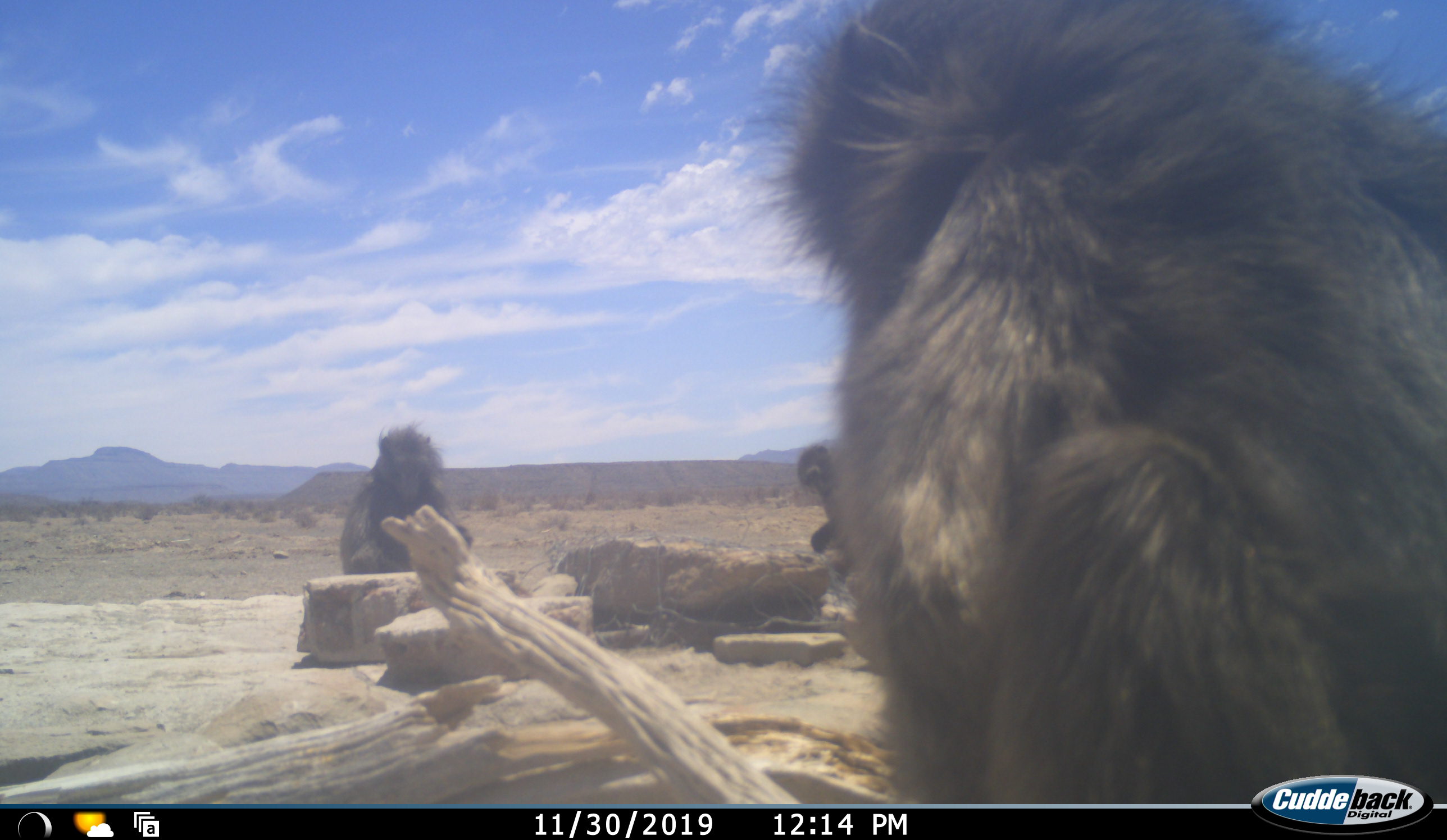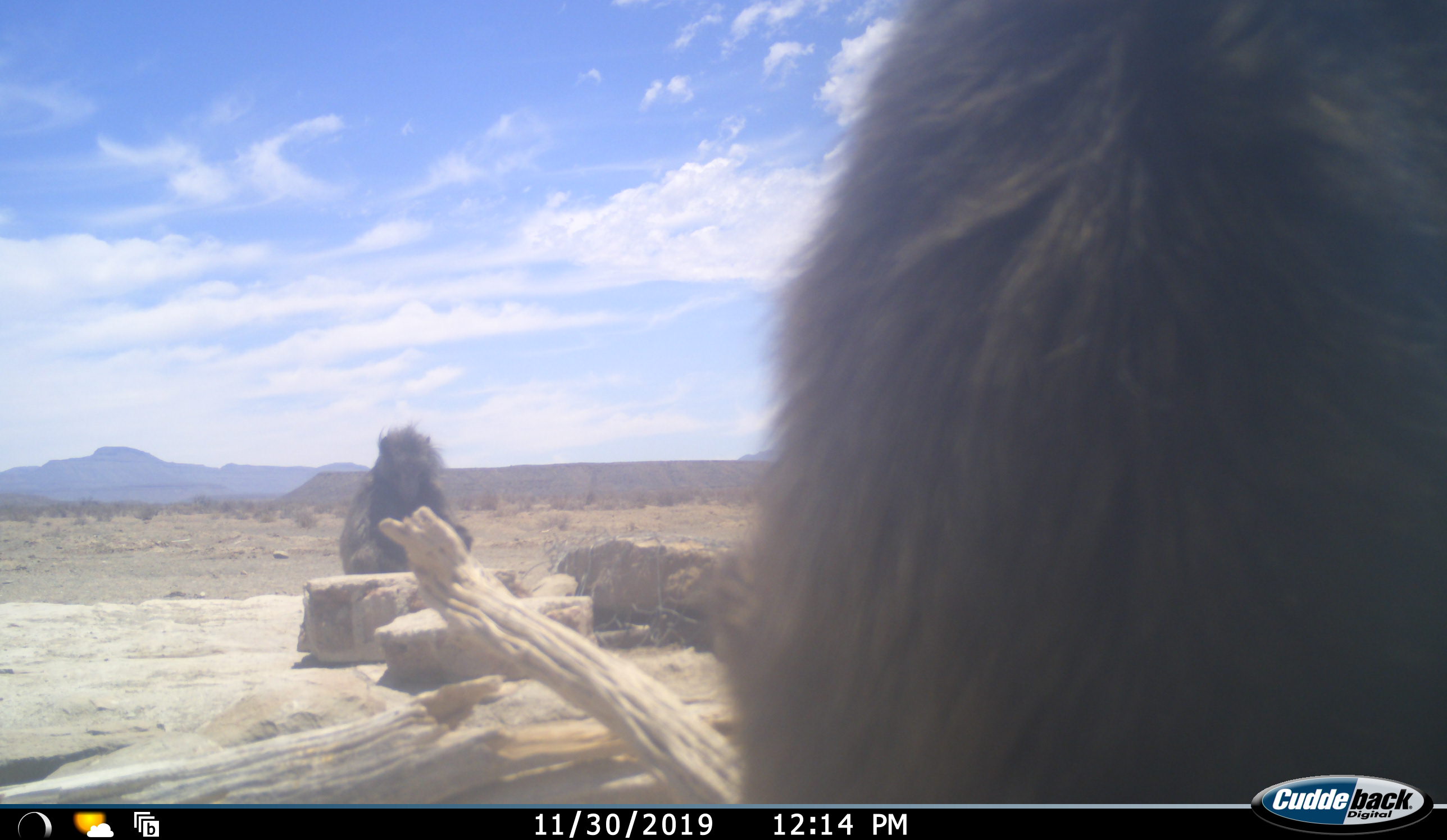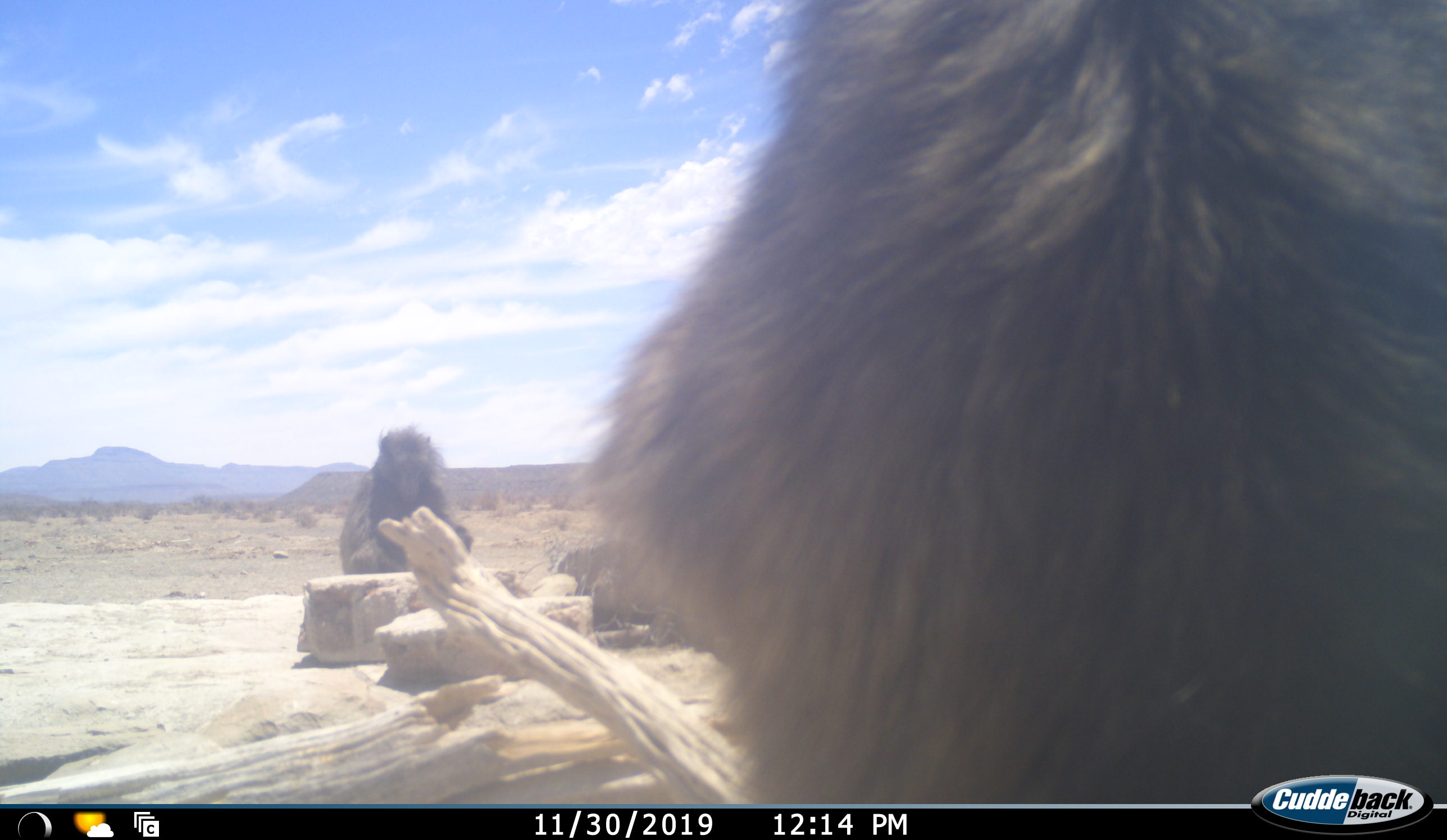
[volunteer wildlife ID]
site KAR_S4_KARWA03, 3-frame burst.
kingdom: Animalia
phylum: Chordata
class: Mammalia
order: Primates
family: Cercopithecidae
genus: Papio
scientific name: Papio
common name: baboon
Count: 3.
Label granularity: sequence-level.